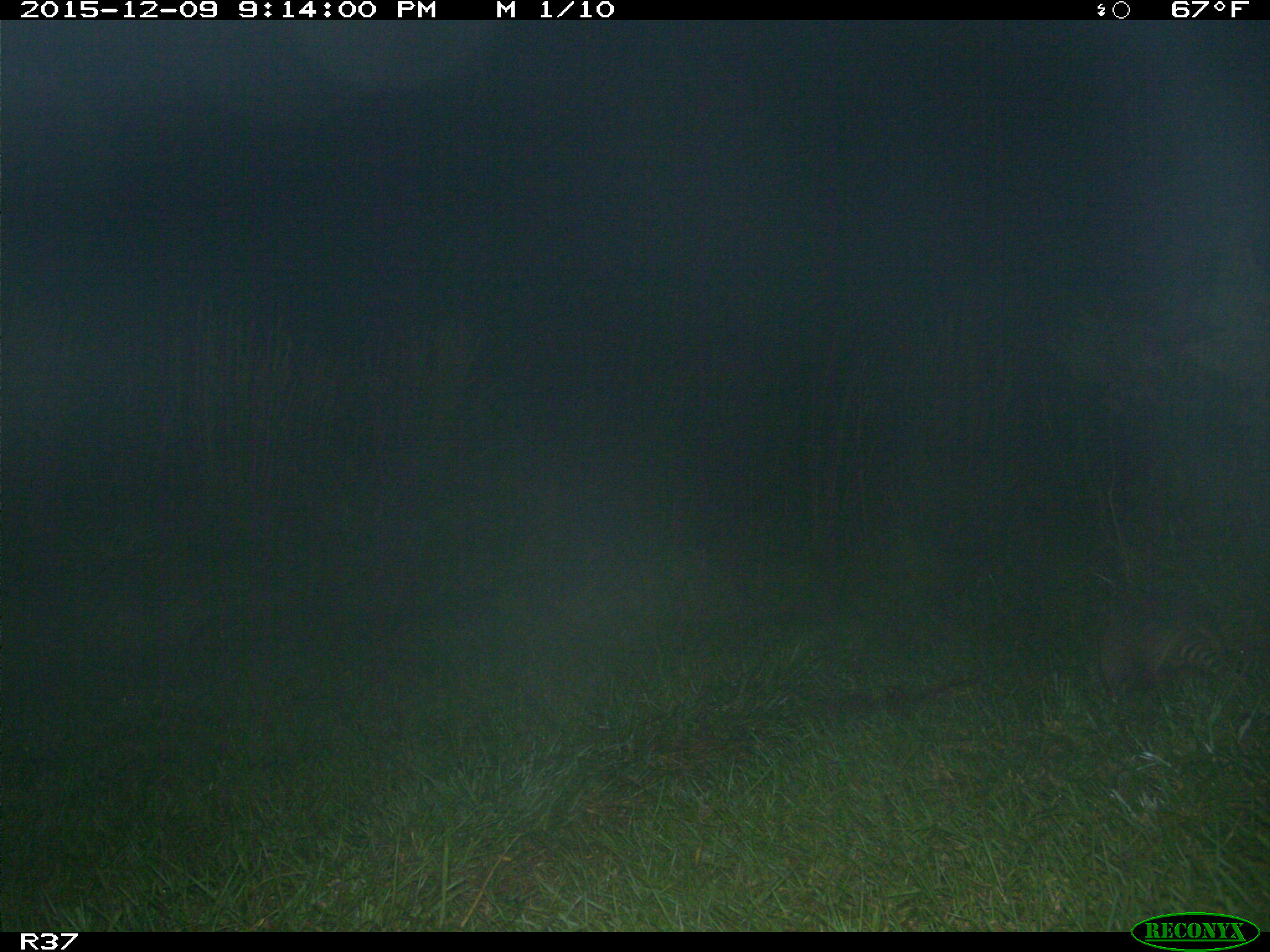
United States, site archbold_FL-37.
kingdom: Animalia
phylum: Chordata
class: Mammalia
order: Cingulata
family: Dasypodidae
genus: Dasypus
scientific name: Dasypus novemcinctus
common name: nine-banded armadillo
Dasypus novemcinctus (nine-banded armadillo).